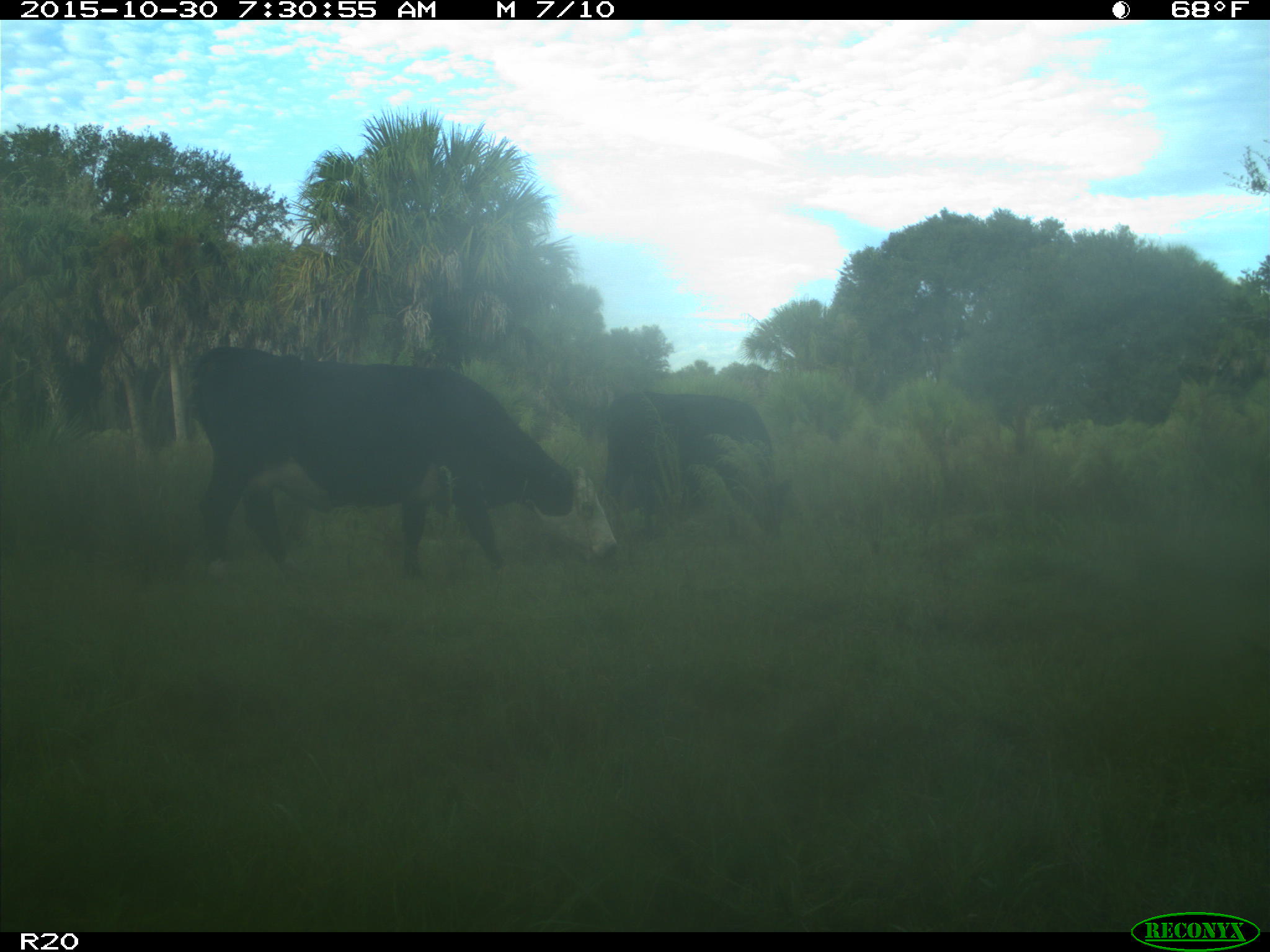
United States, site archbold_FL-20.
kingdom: Animalia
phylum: Chordata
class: Mammalia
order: Artiodactyla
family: Bovidae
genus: Bos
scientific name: Bos taurus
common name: domestic cow